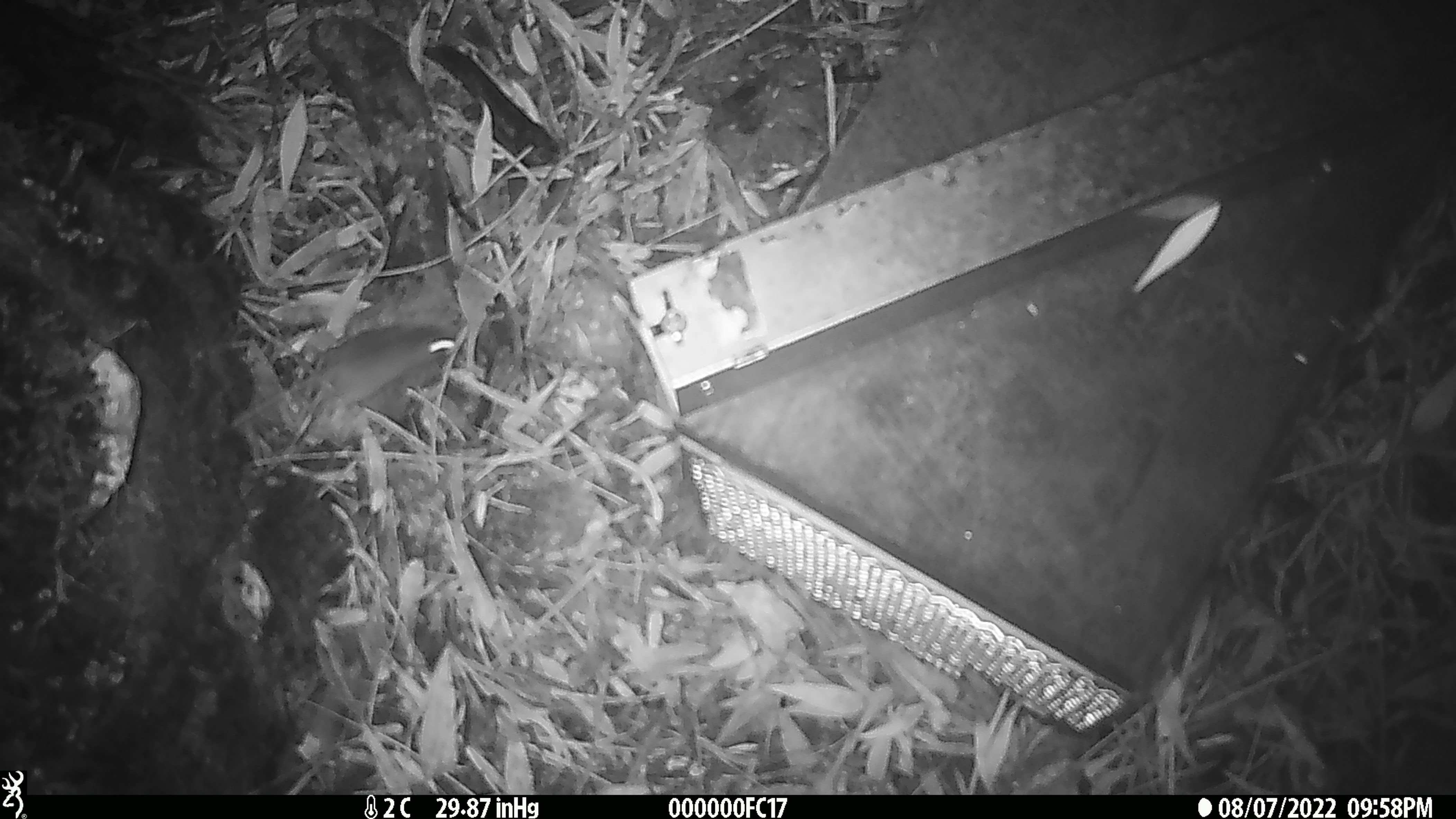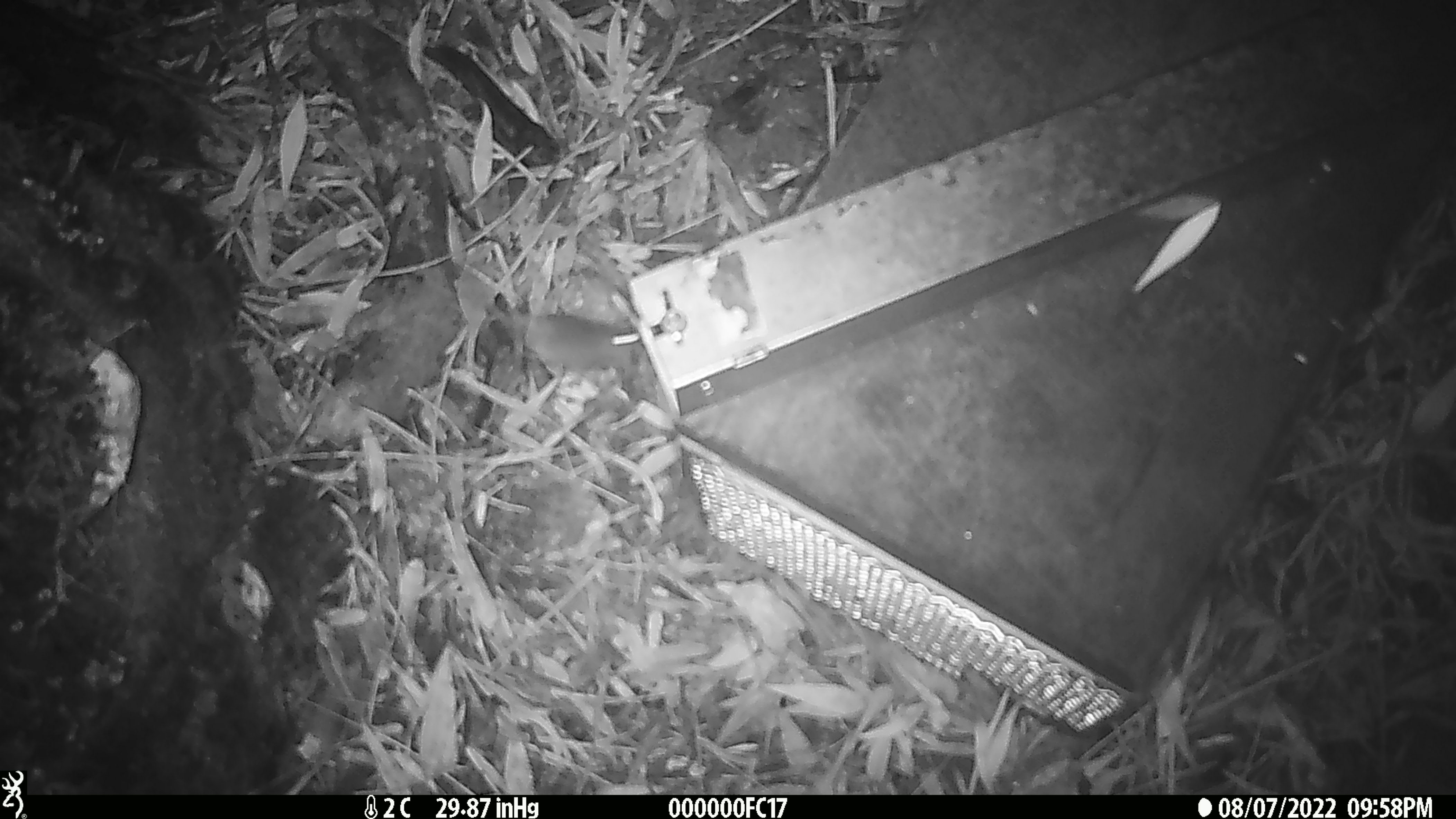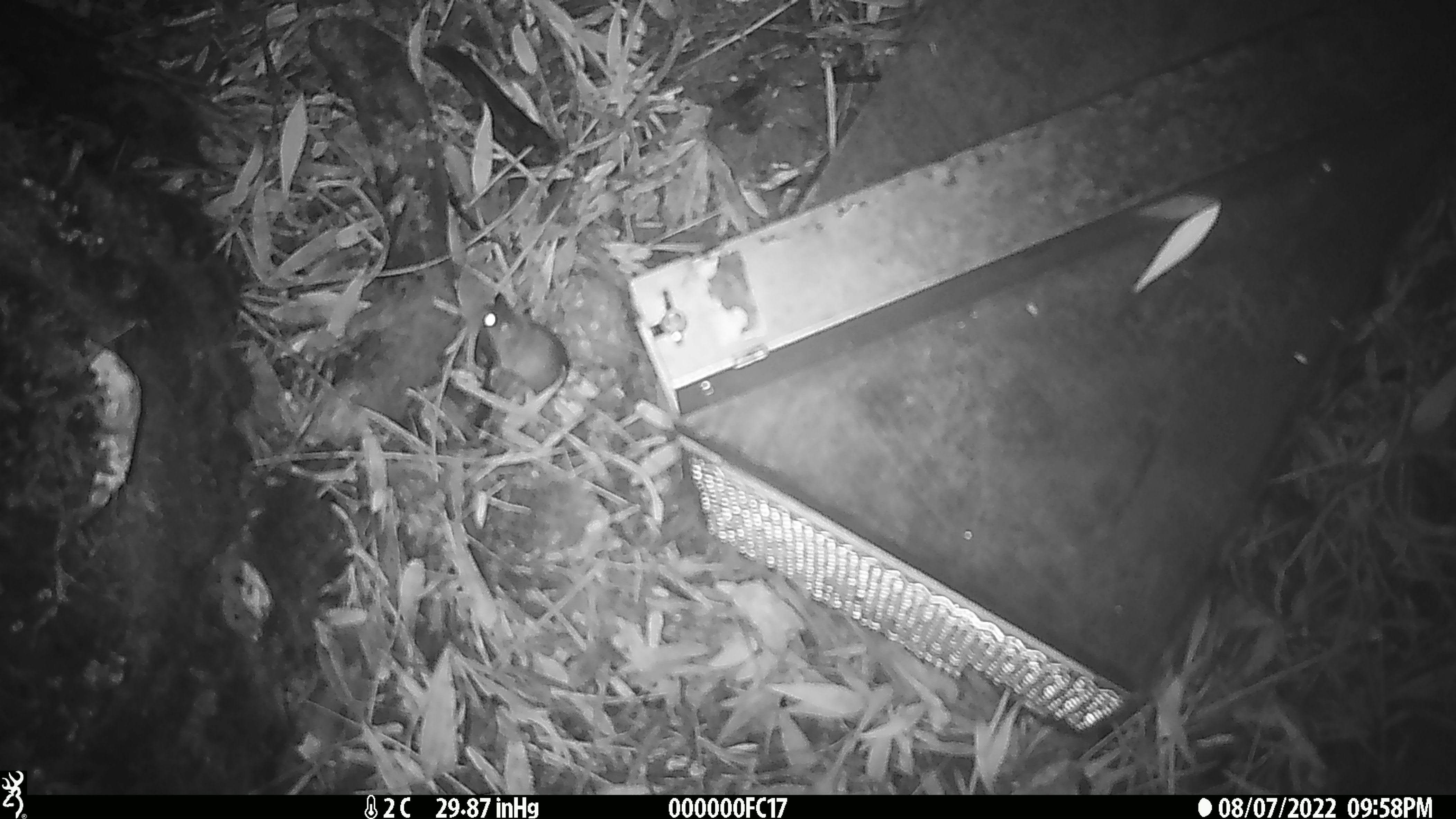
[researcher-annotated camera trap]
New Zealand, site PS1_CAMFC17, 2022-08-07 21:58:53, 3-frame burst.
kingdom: Animalia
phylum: Chordata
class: Mammalia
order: Rodentia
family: Muridae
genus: Mus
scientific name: Mus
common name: mouse